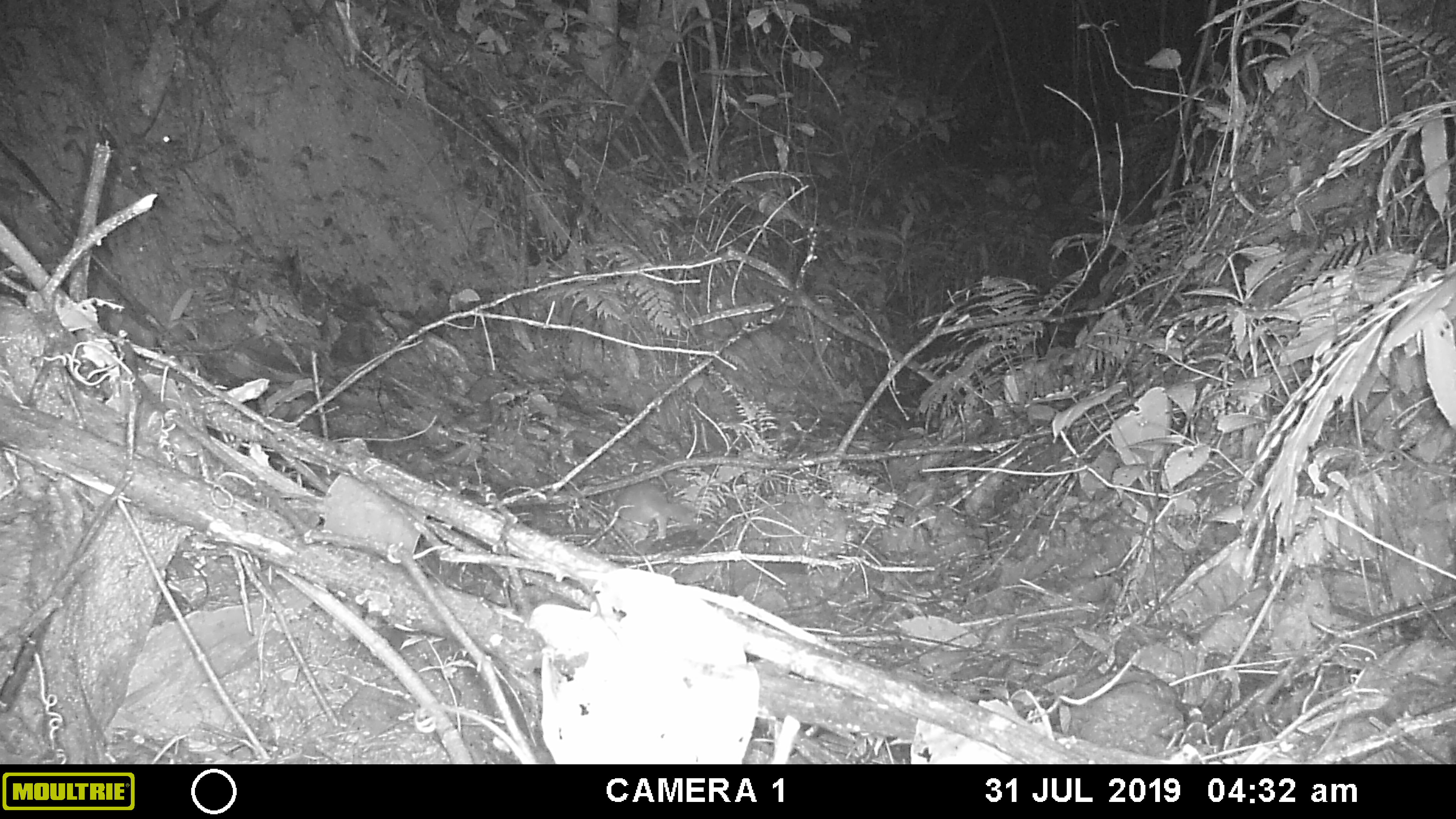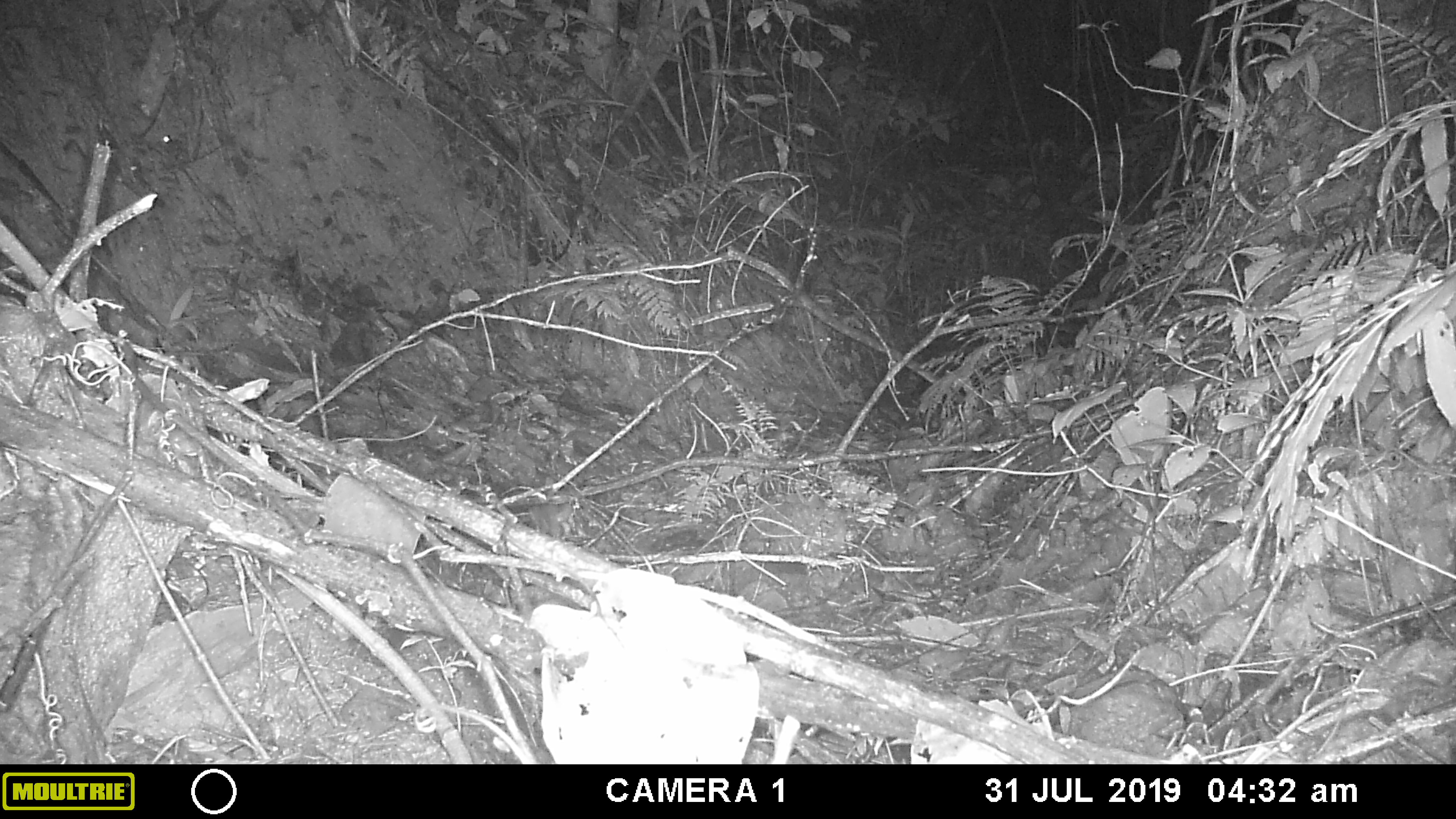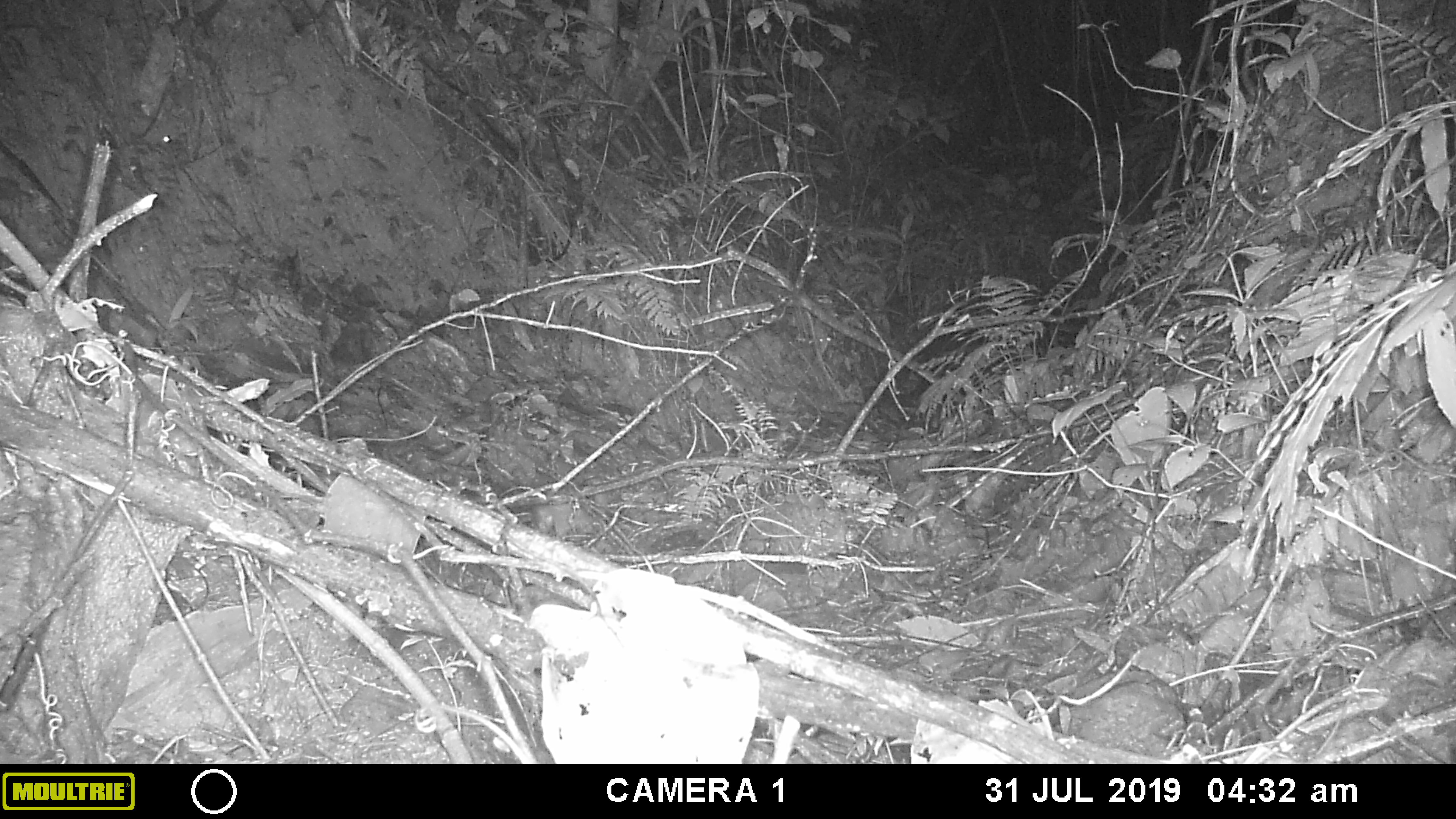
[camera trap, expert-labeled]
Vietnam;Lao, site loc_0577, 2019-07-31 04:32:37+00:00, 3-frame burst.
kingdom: Animalia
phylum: Chordata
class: Mammalia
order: Rodentia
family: Muridae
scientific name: Muridae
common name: old-world mice and rats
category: unidentified murid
Unidentified murid (old-world mice and rats) (Muridae). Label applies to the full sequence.